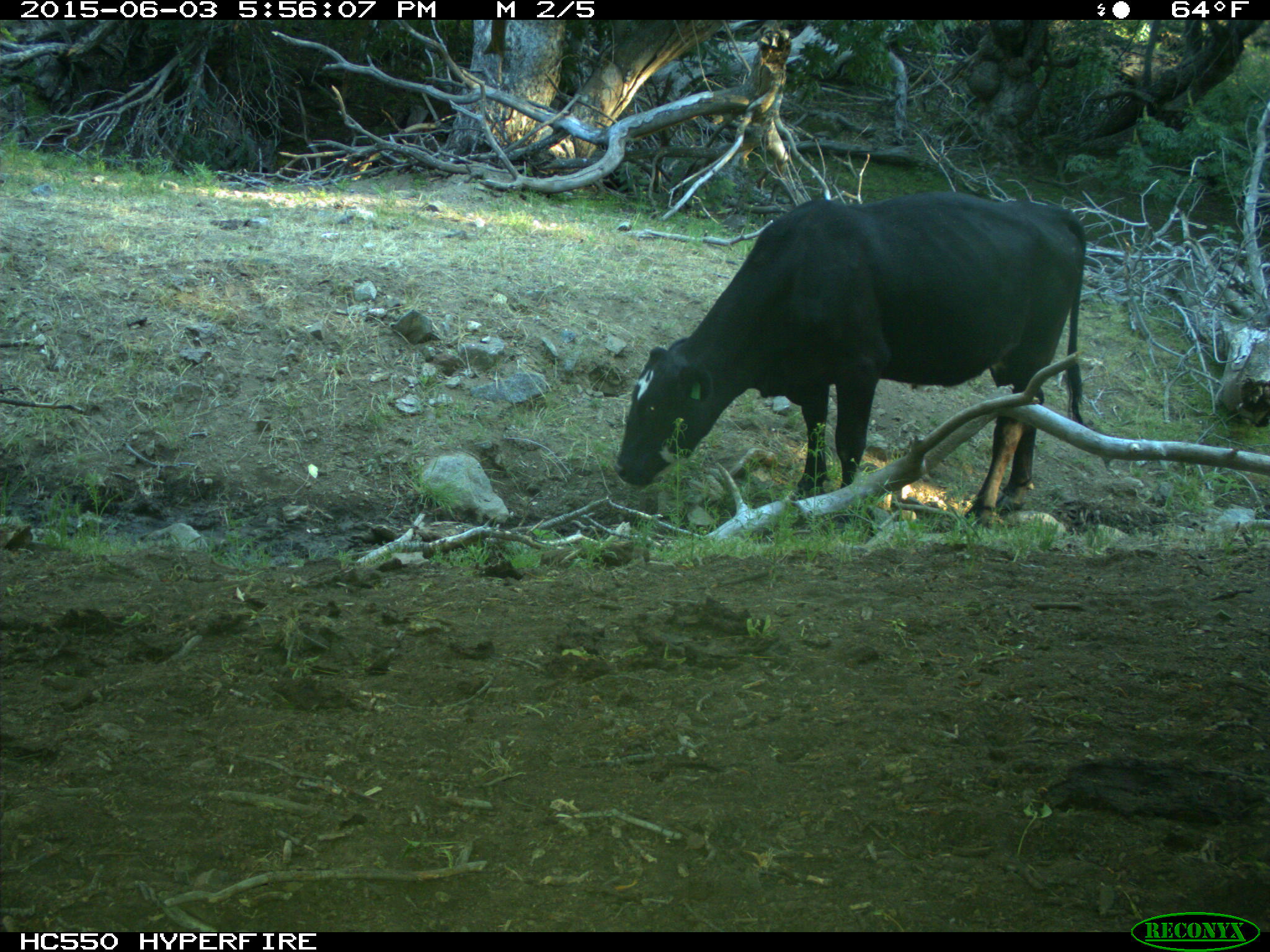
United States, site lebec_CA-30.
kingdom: Animalia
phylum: Chordata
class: Mammalia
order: Artiodactyla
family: Bovidae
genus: Bos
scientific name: Bos taurus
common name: domestic cow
Bos taurus (domestic cow).